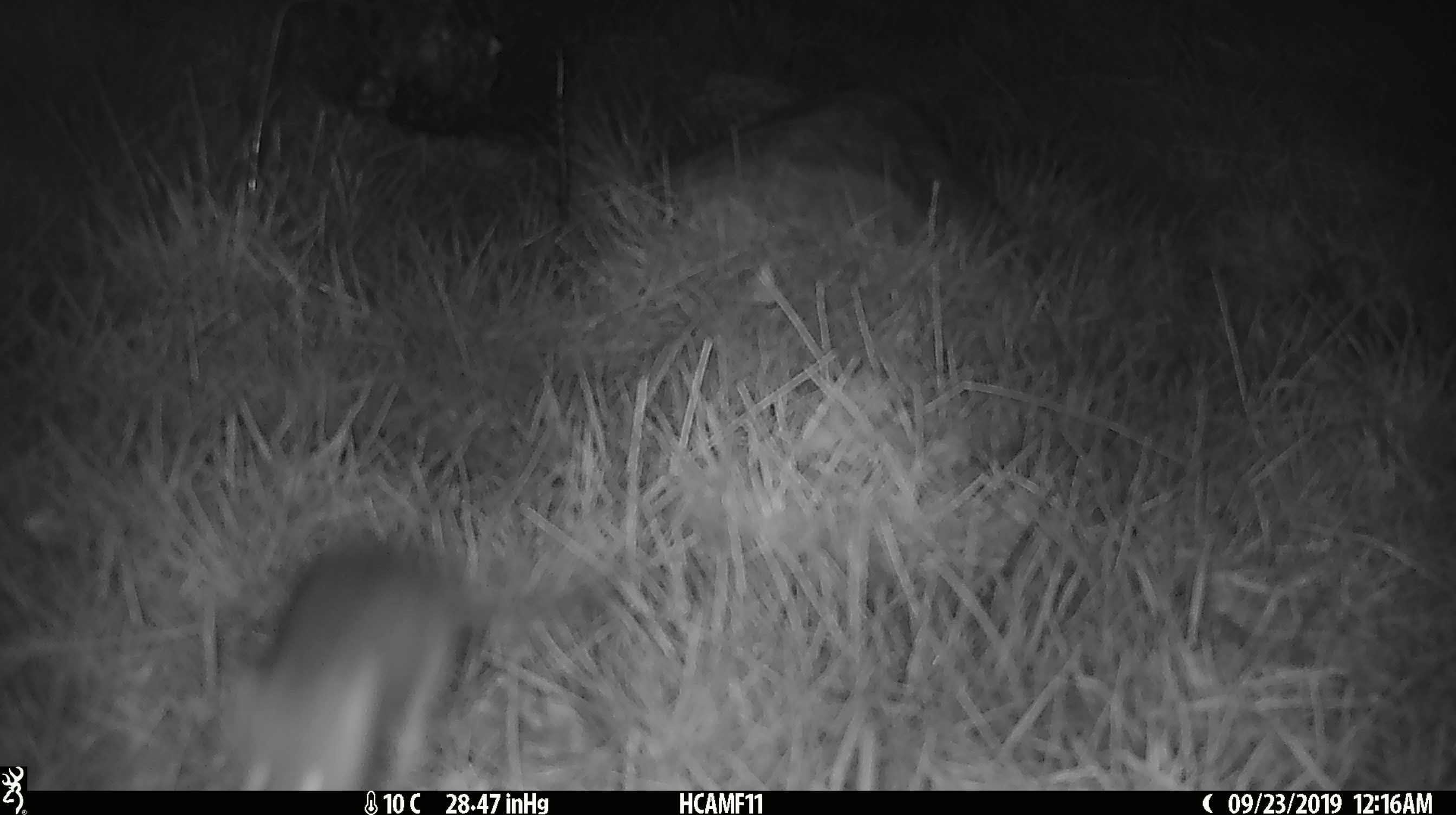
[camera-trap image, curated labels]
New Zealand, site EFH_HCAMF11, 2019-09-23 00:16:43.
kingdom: Animalia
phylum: Chordata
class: Mammalia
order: Rodentia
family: Muridae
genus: Mus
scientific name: Mus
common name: mouse